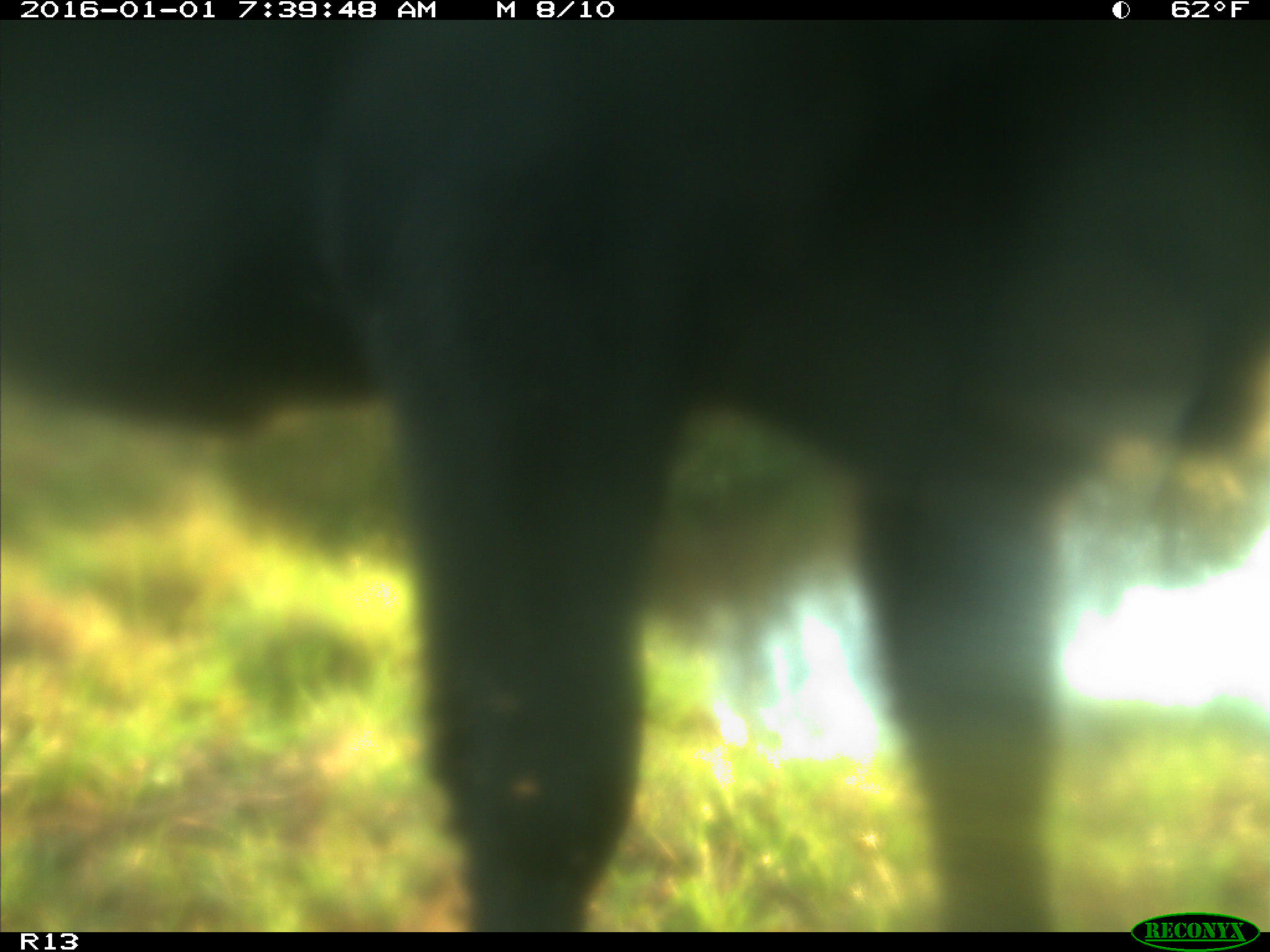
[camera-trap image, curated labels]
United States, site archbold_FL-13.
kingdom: Animalia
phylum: Chordata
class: Mammalia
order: Artiodactyla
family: Bovidae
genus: Bos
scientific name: Bos taurus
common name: domestic cow